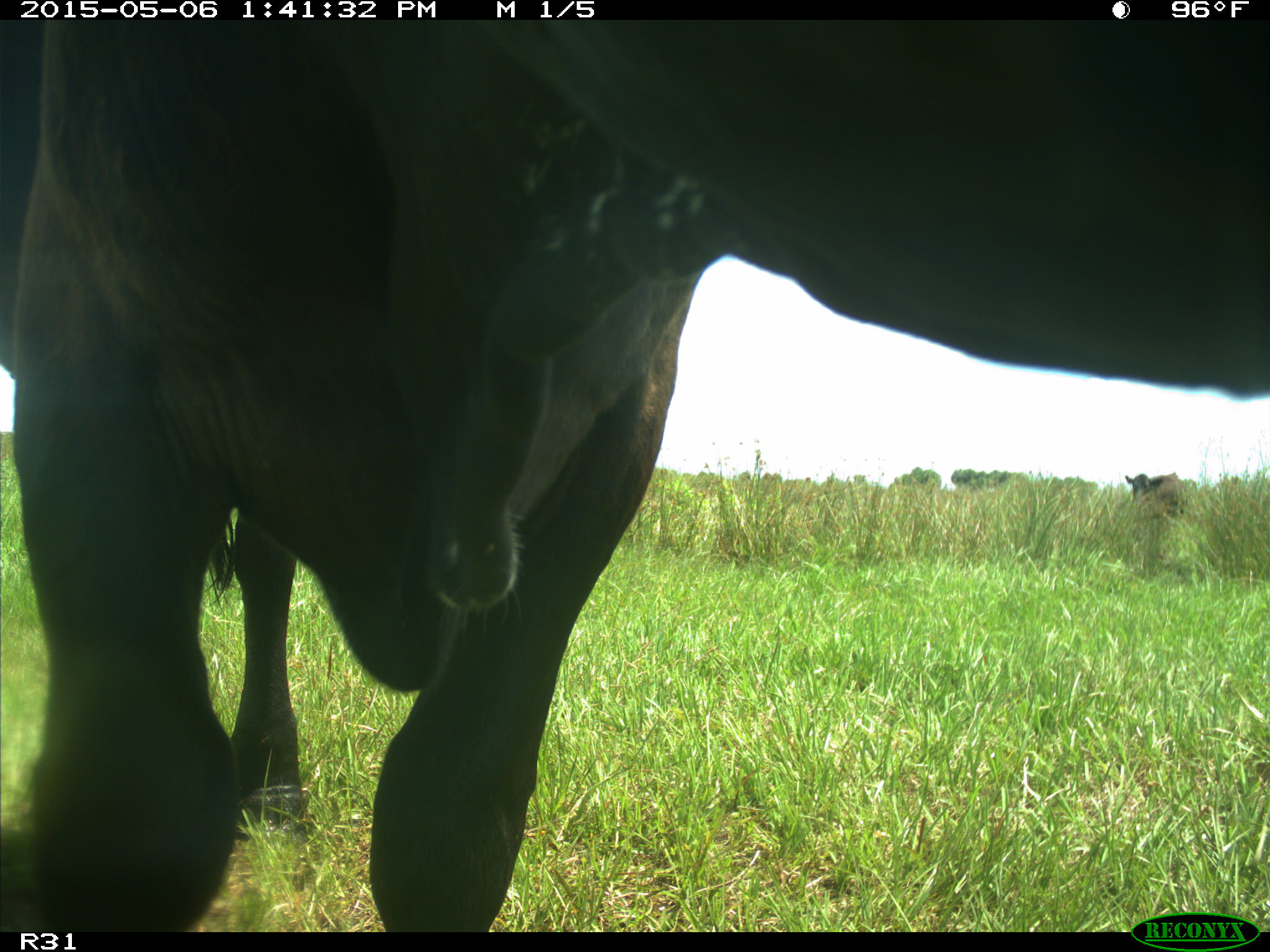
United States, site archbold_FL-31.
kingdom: Animalia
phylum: Chordata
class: Mammalia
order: Artiodactyla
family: Bovidae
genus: Bos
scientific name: Bos taurus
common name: domestic cow